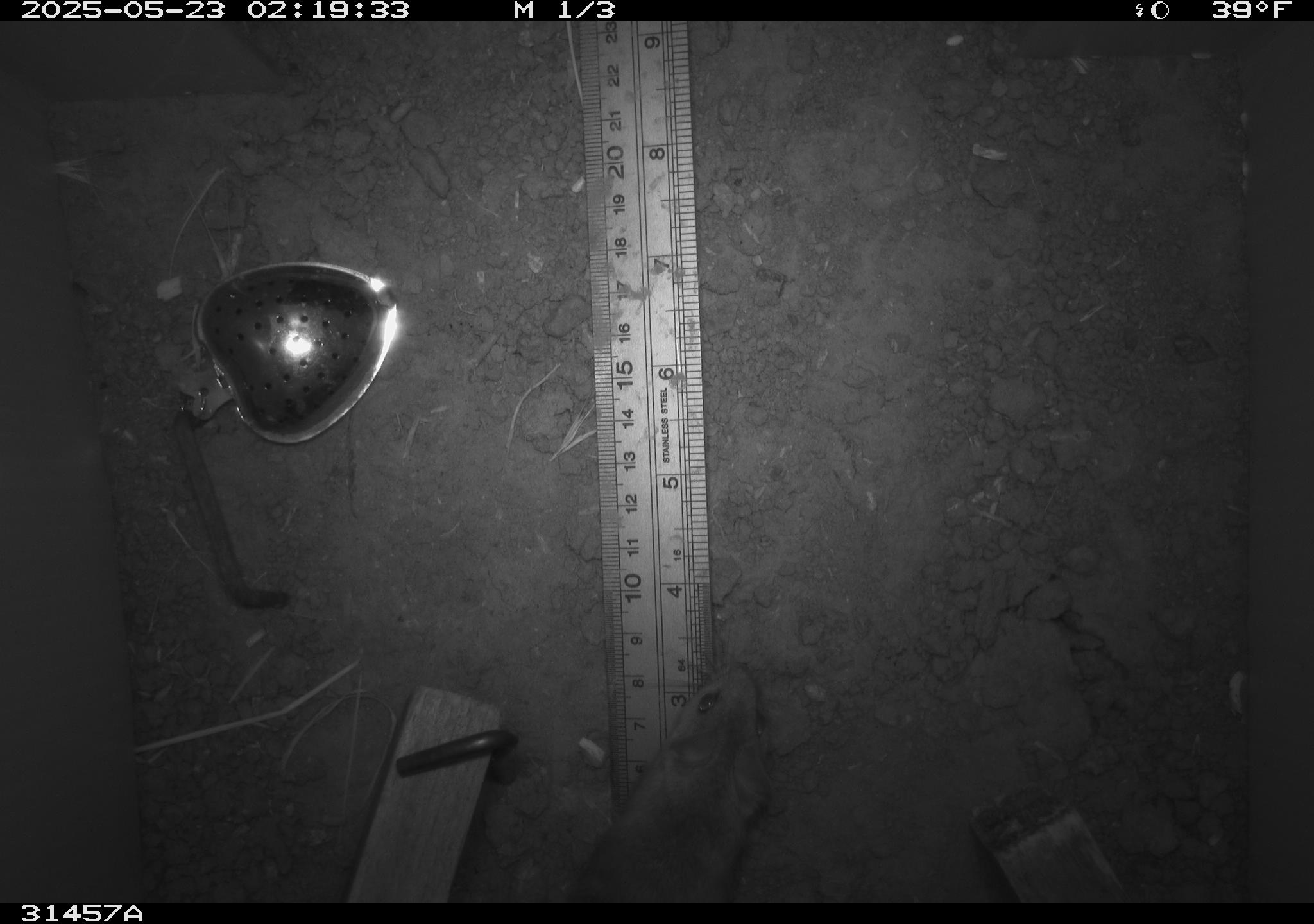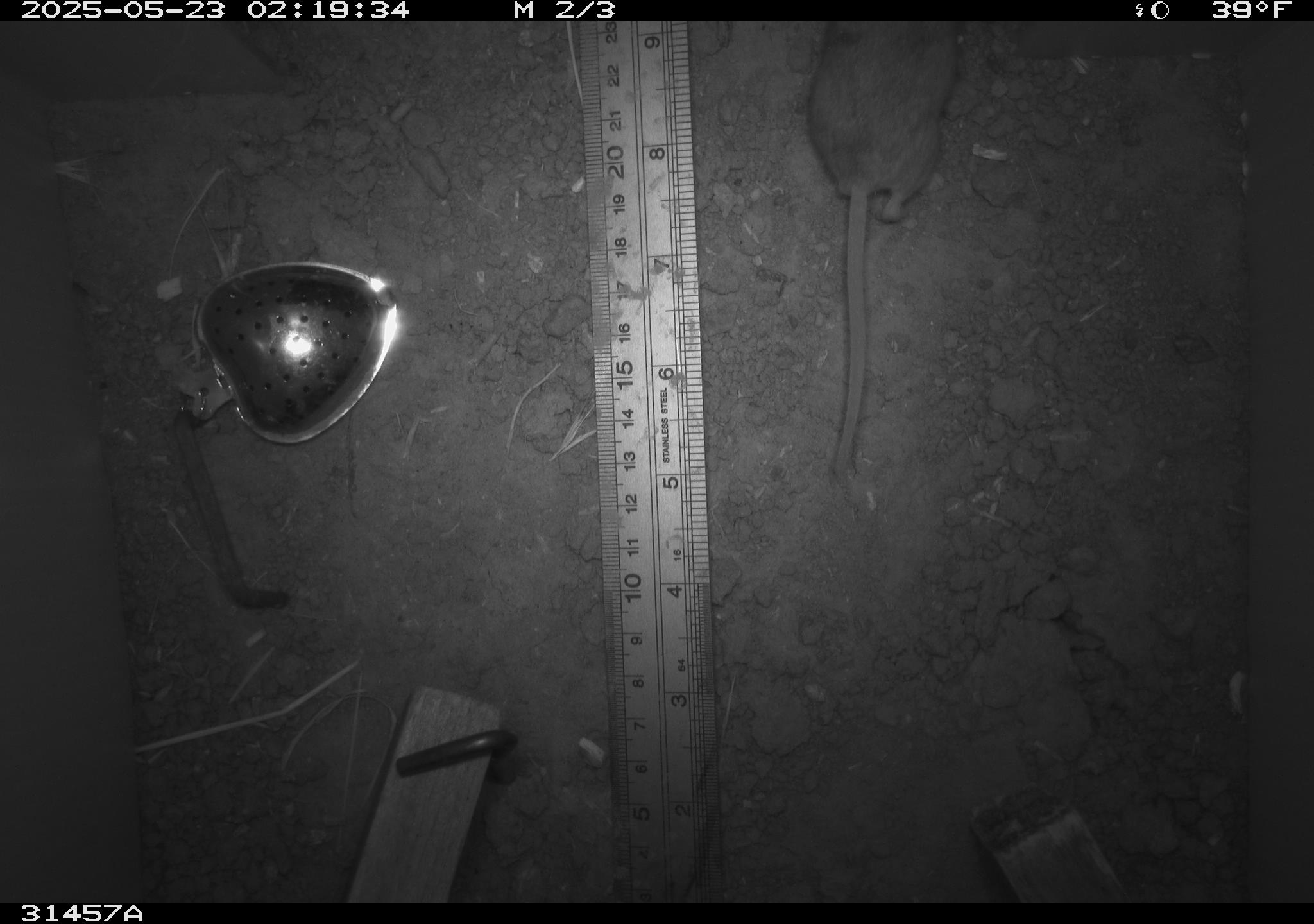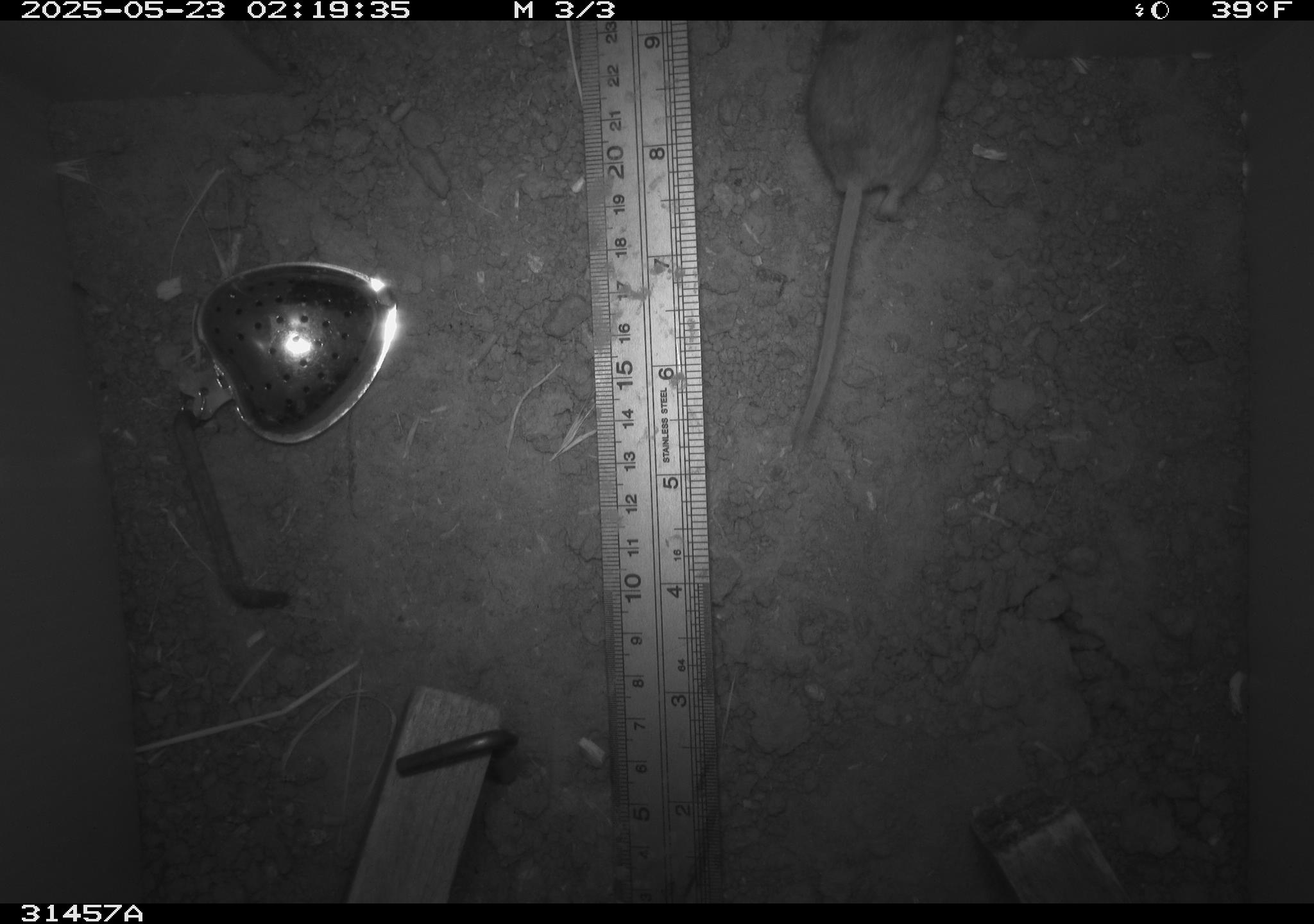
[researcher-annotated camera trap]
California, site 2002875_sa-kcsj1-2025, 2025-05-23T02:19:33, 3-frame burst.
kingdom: Animalia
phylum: Chordata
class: Mammalia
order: Rodentia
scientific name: Rodentia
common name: rodent